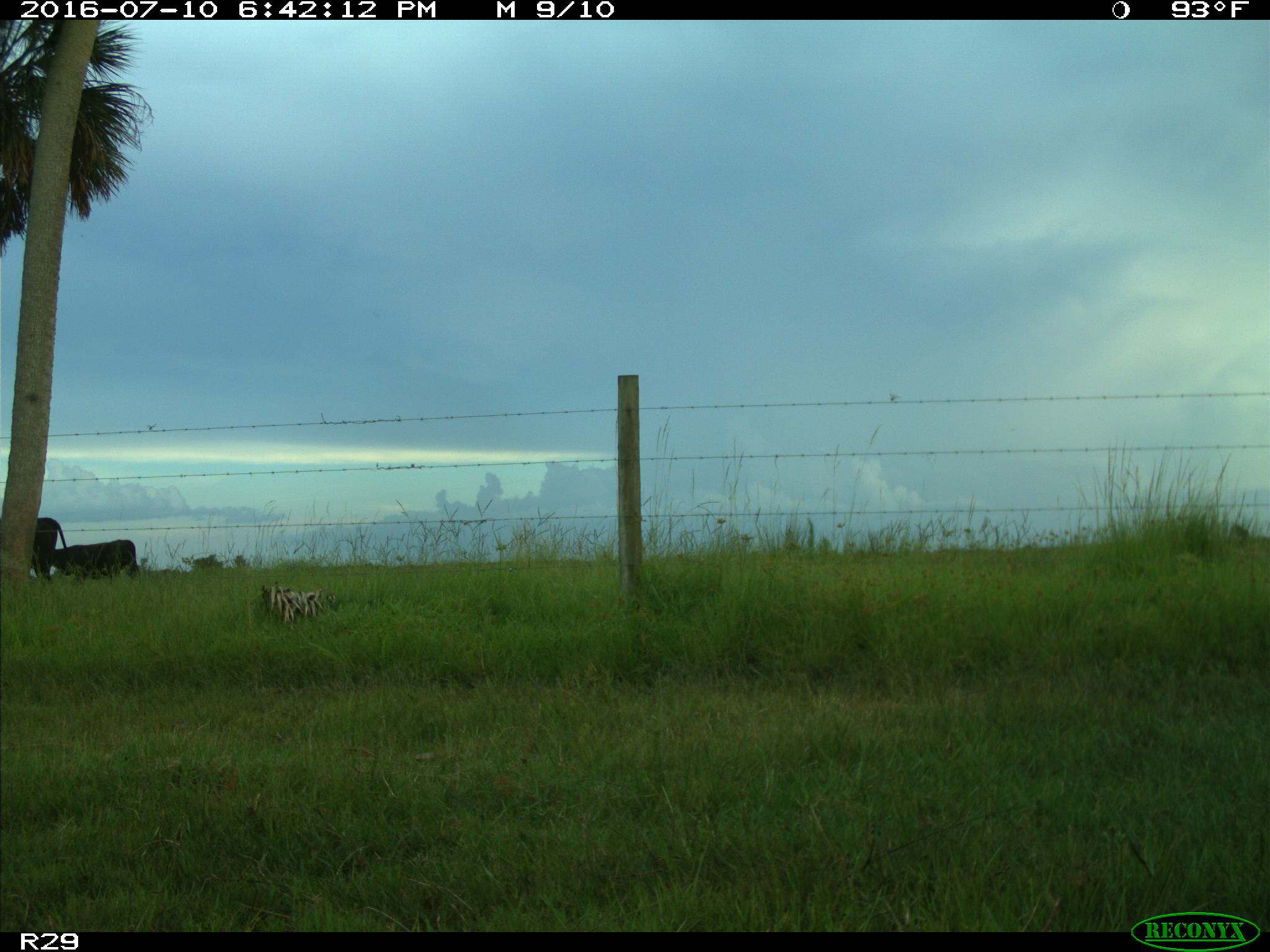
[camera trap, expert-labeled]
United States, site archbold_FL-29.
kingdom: Animalia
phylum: Chordata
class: Mammalia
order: Artiodactyla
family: Bovidae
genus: Bos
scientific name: Bos taurus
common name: domestic cow